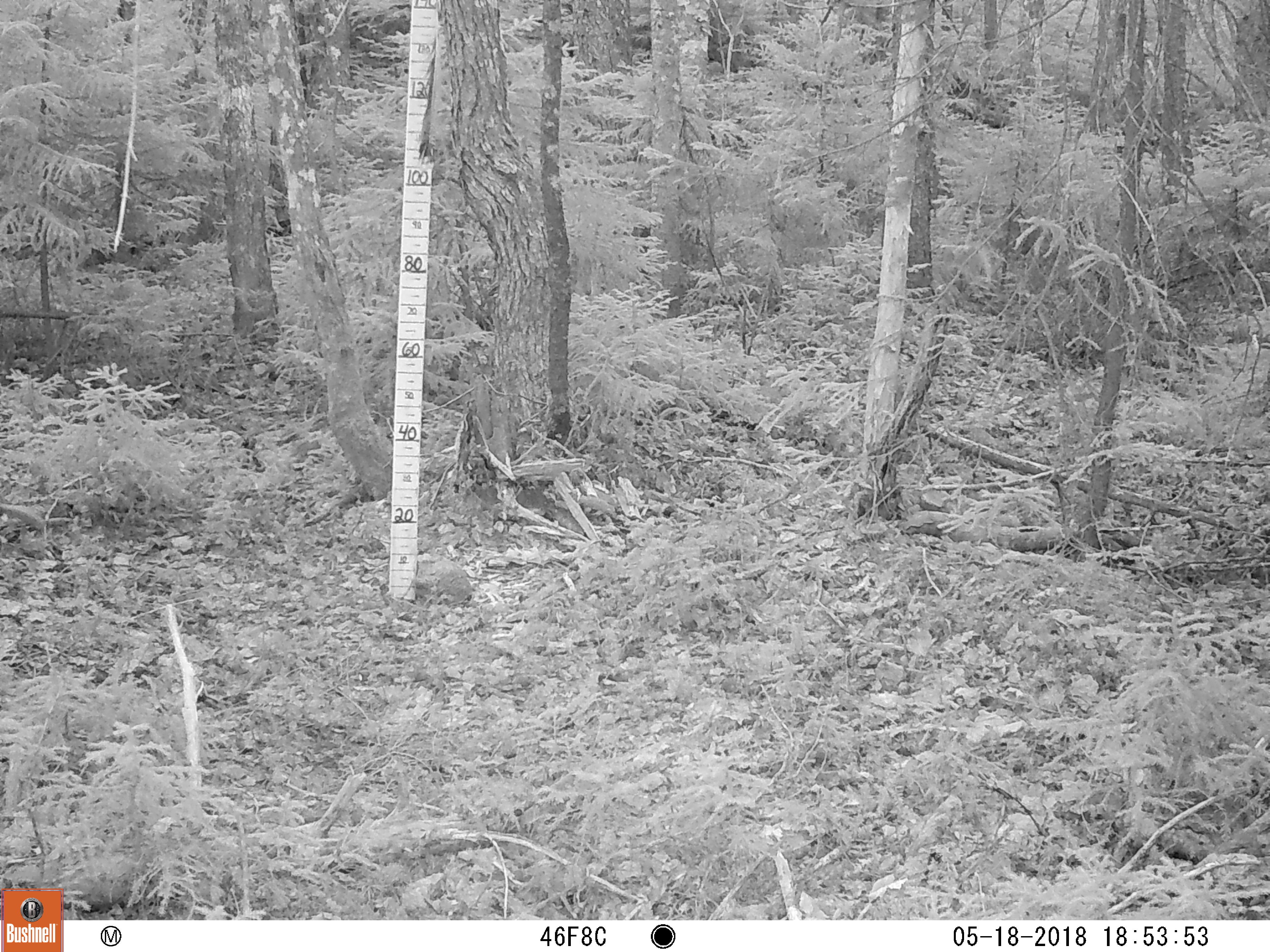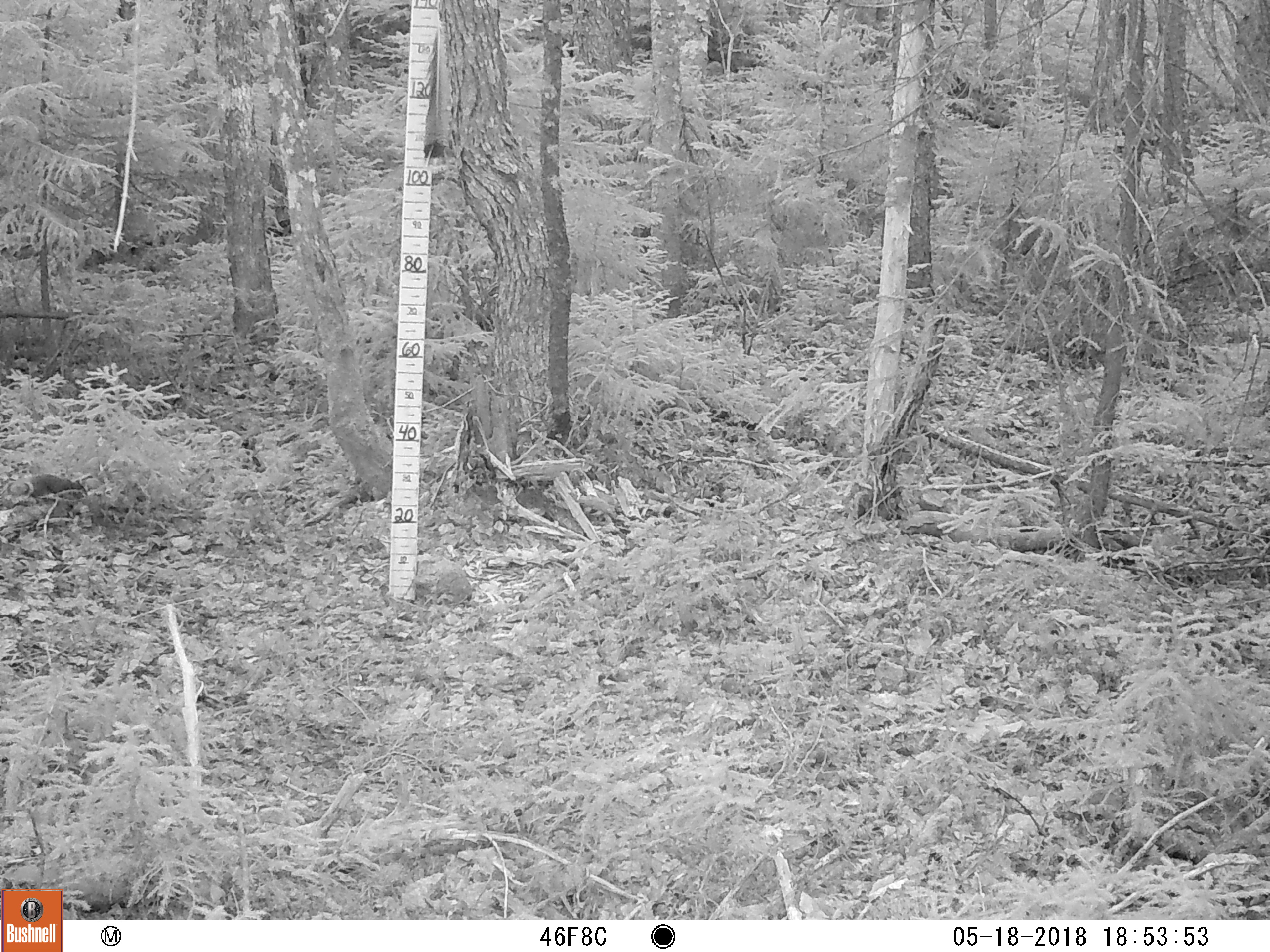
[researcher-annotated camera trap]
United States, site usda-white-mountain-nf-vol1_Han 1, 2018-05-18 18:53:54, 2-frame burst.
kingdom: Animalia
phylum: Chordata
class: Mammalia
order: Rodentia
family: Sciuridae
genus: Tamiasciurus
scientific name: Tamiasciurus hudsonicus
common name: red squirrel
Red squirrel (Tamiasciurus hudsonicus).